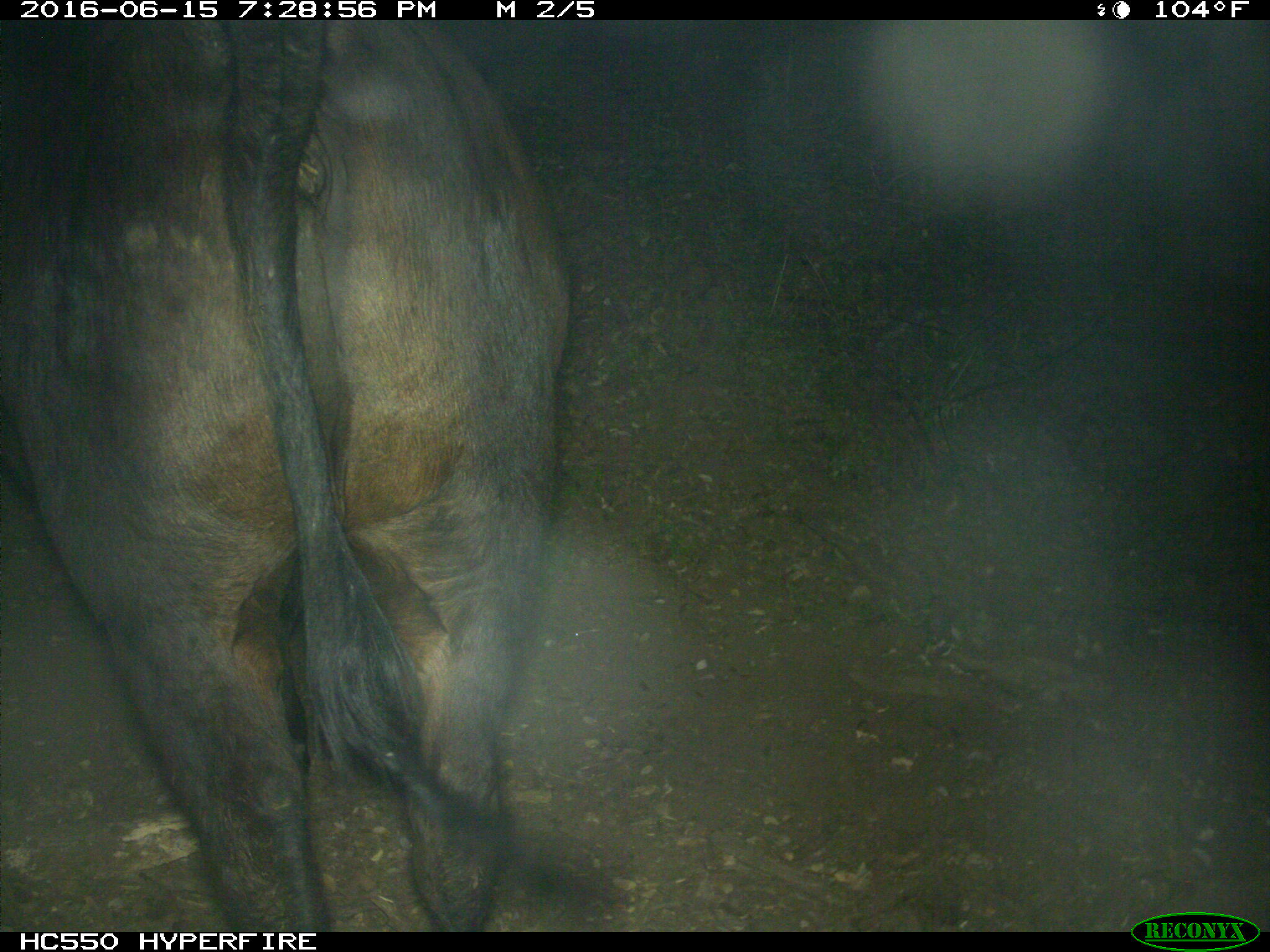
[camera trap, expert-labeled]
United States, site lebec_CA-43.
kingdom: Animalia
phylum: Chordata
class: Mammalia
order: Artiodactyla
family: Bovidae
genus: Bos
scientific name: Bos taurus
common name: domestic cow